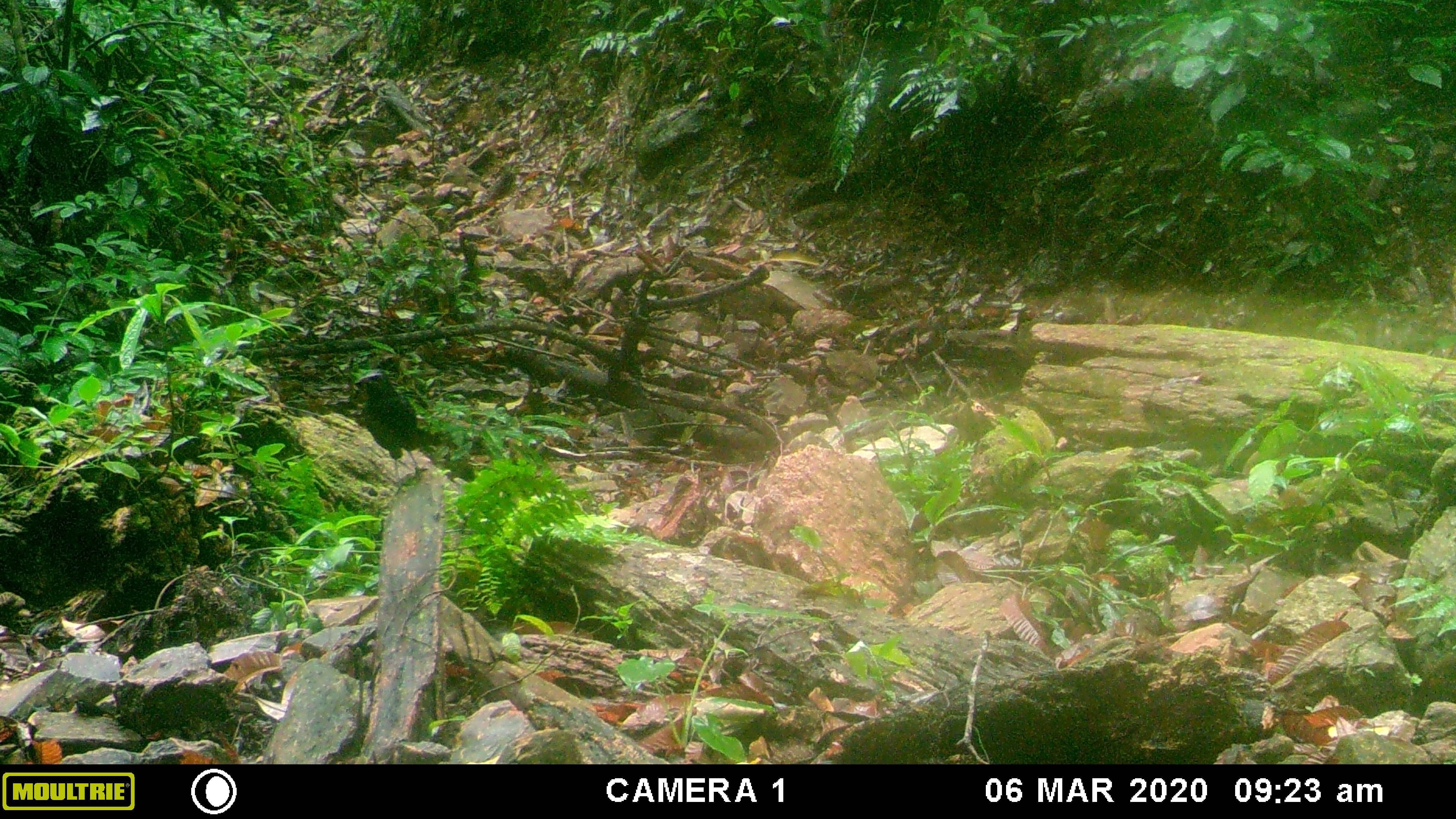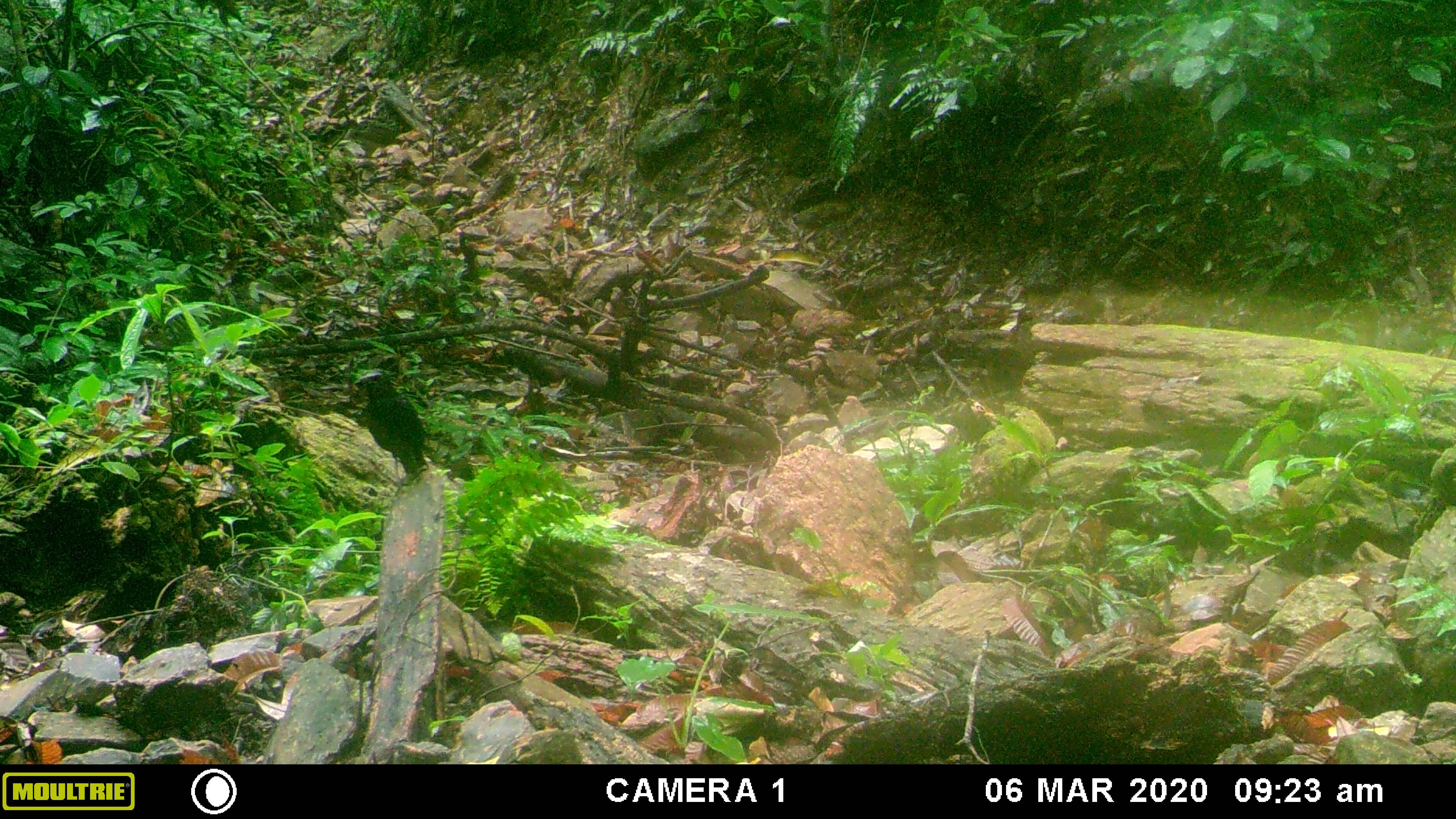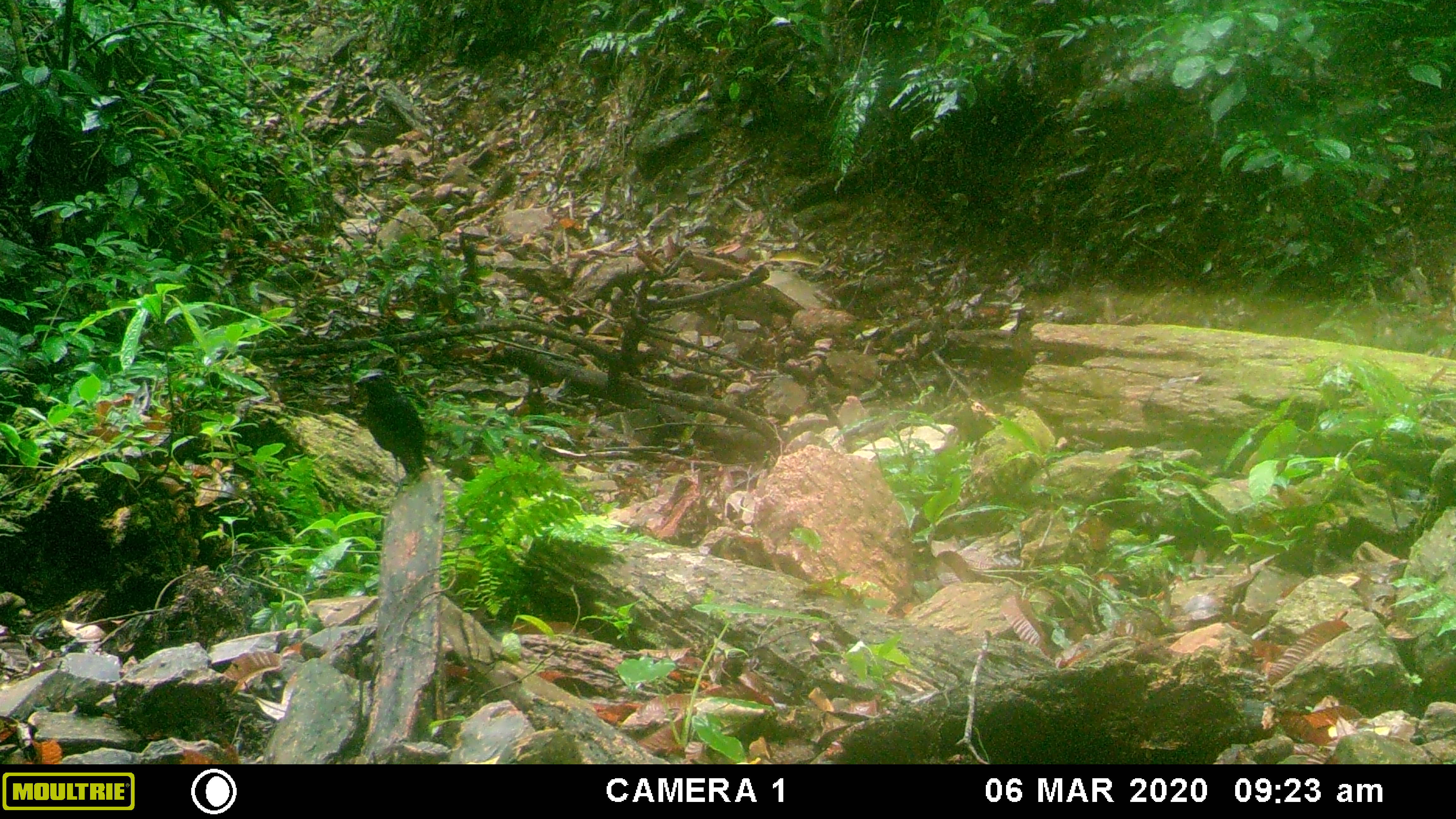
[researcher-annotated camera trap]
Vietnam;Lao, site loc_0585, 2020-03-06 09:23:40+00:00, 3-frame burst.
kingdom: Animalia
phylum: Chordata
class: Aves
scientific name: Aves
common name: bird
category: unidentified bird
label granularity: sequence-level